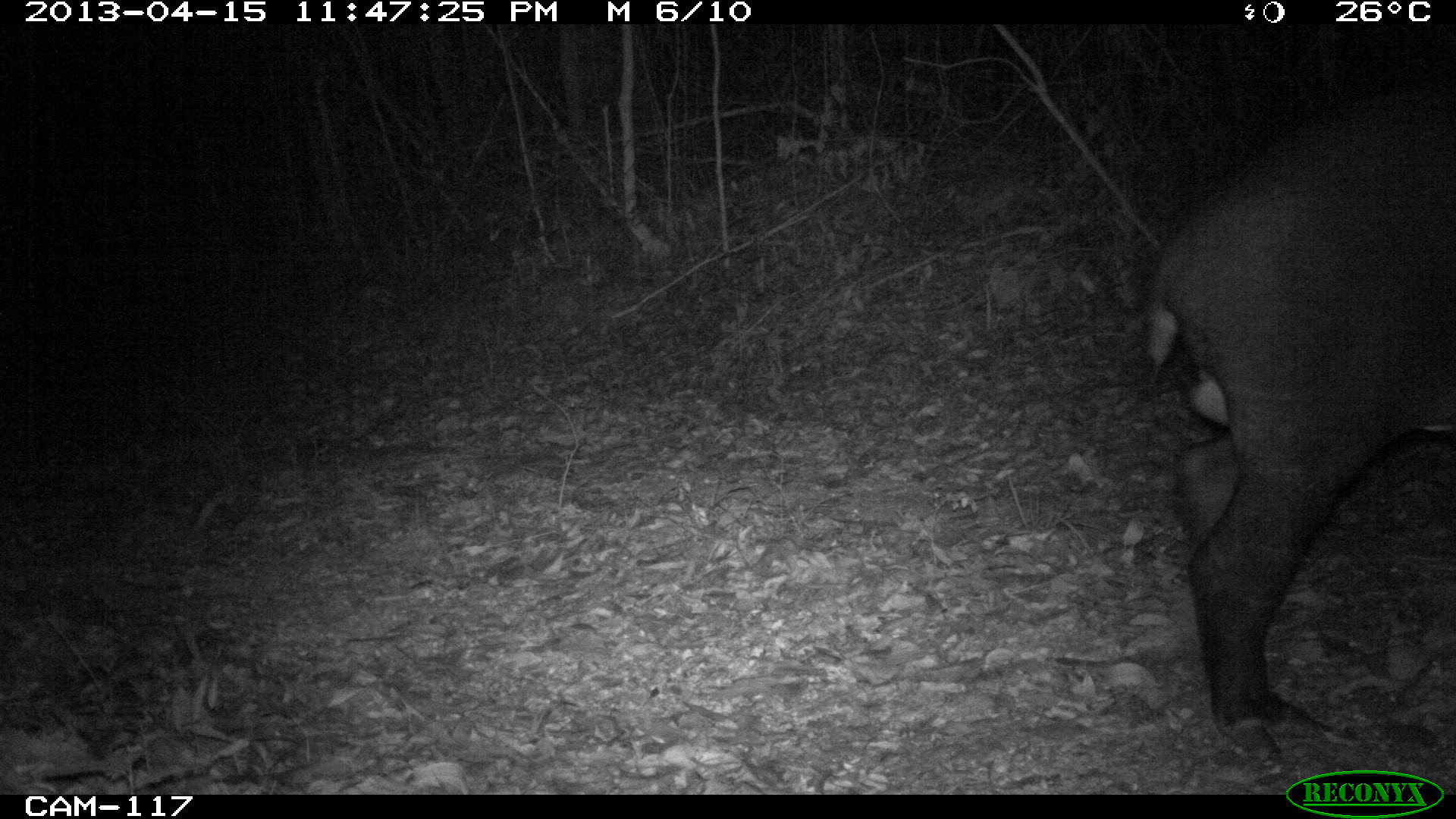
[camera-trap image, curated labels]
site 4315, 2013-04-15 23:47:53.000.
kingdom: Animalia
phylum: Chordata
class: Mammalia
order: Perissodactyla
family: Tapiridae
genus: Tapirus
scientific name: Tapirus bairdii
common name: baird's tapir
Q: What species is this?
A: Tapirus bairdii (baird's tapir).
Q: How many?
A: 1.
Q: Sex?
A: Male.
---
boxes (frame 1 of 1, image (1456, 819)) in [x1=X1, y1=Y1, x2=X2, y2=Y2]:
tapirus bairdii: [x1=1144, y1=77, x2=1456, y2=772]